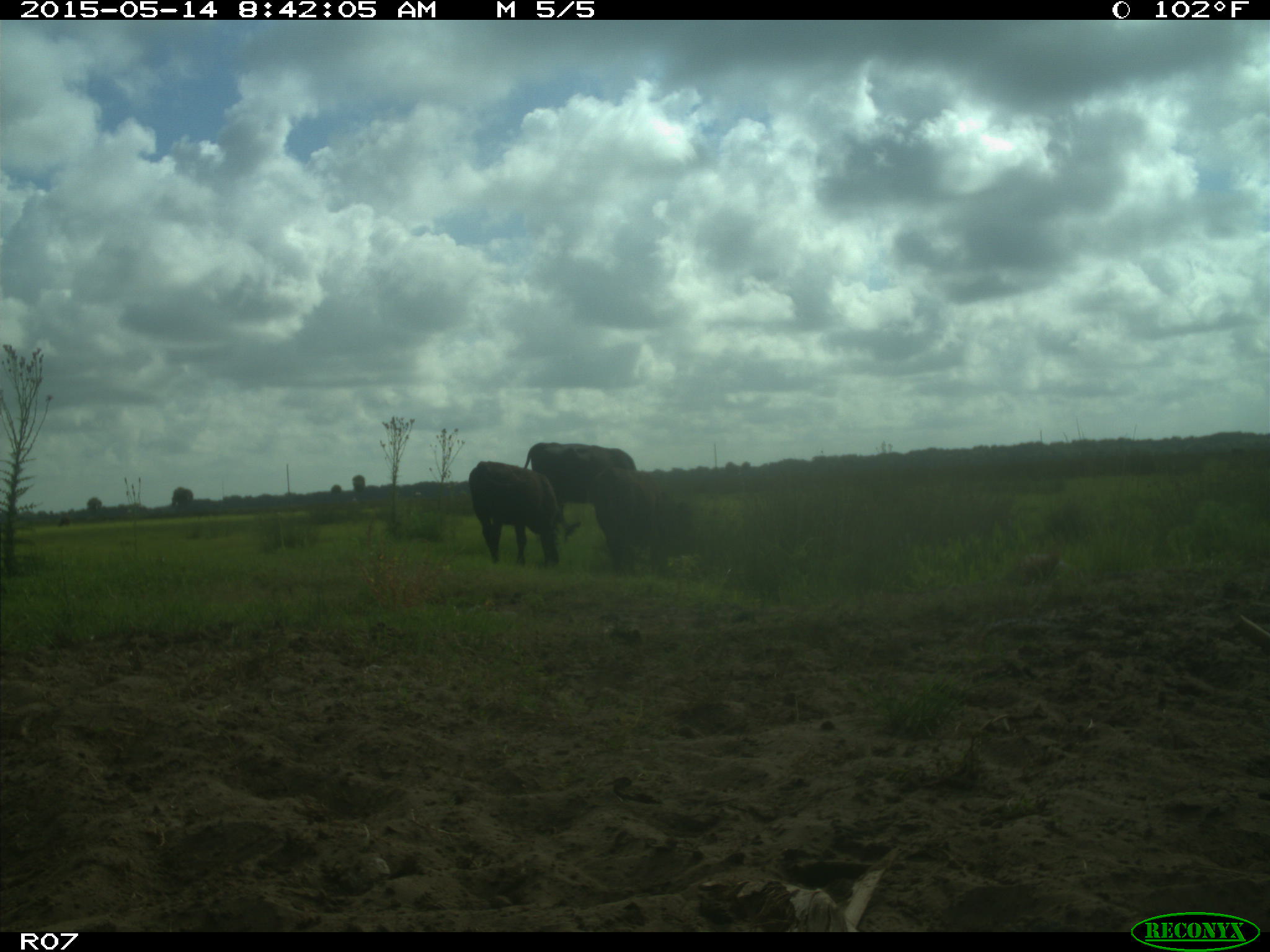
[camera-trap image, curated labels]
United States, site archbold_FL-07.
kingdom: Animalia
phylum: Chordata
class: Mammalia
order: Artiodactyla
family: Bovidae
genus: Bos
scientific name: Bos taurus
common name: domestic cow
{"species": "Bos taurus (domestic cow)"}